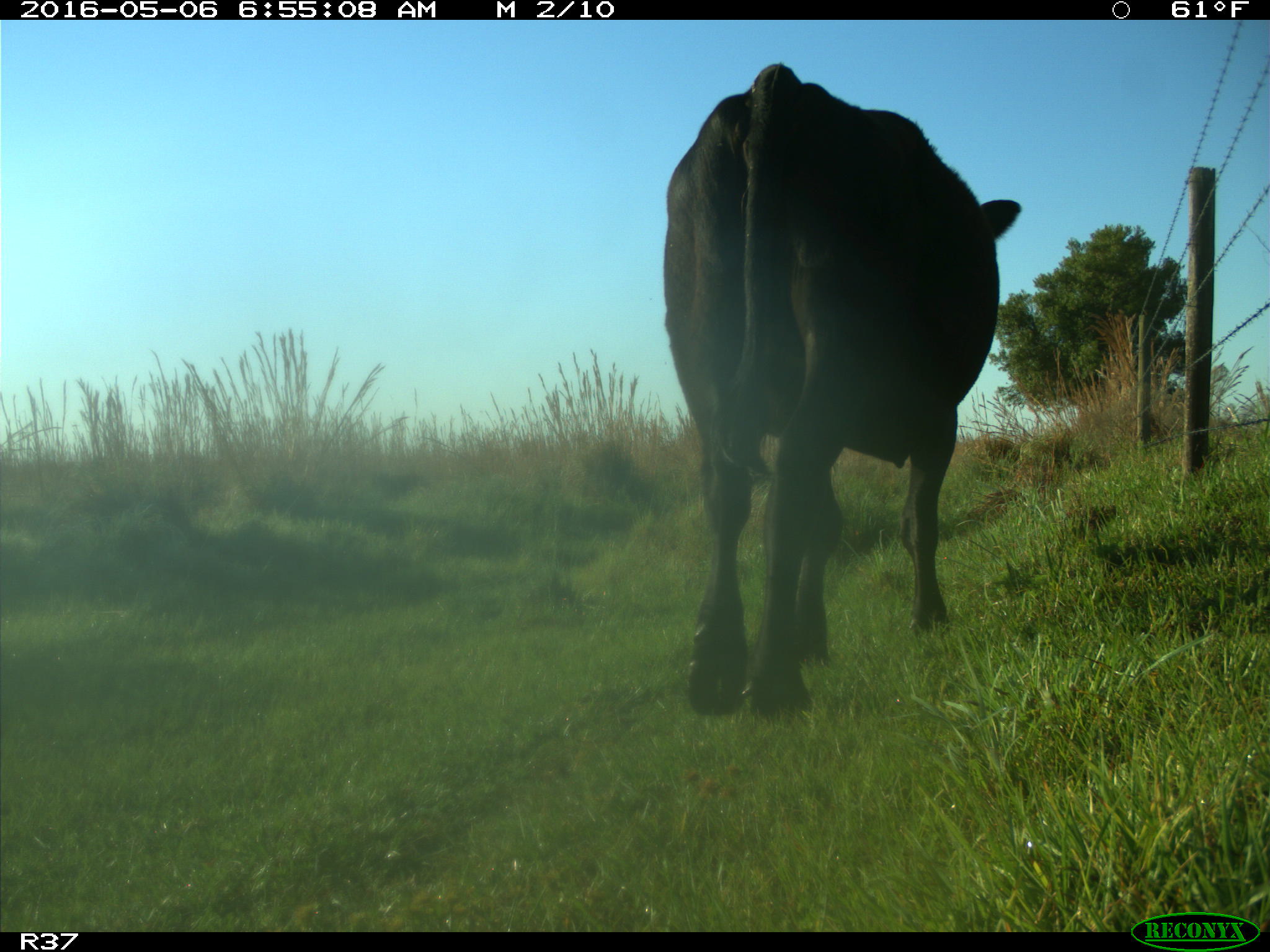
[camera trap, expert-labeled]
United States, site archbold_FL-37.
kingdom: Animalia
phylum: Chordata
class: Mammalia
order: Artiodactyla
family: Bovidae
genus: Bos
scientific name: Bos taurus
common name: domestic cow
Bos taurus (domestic cow).